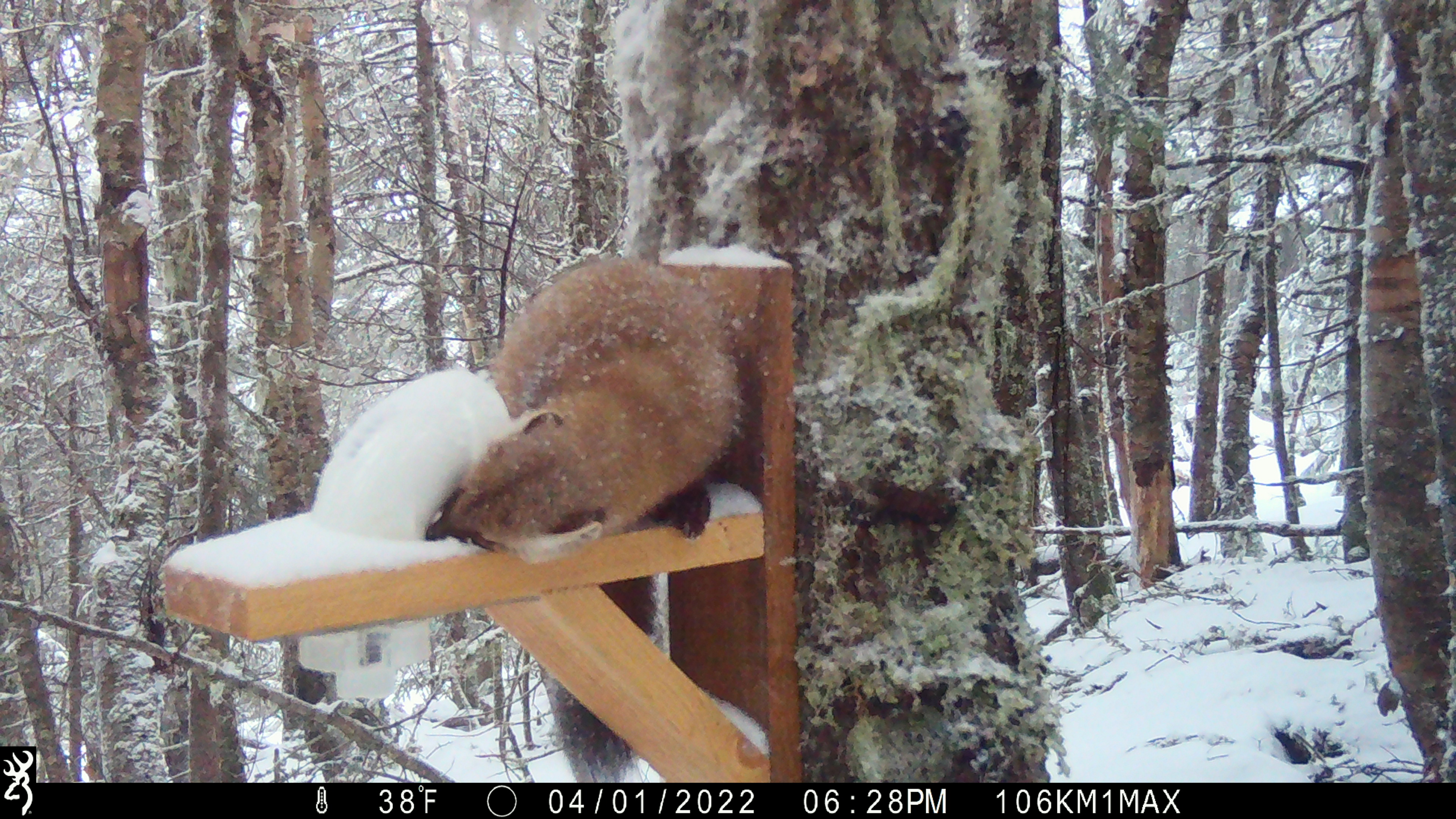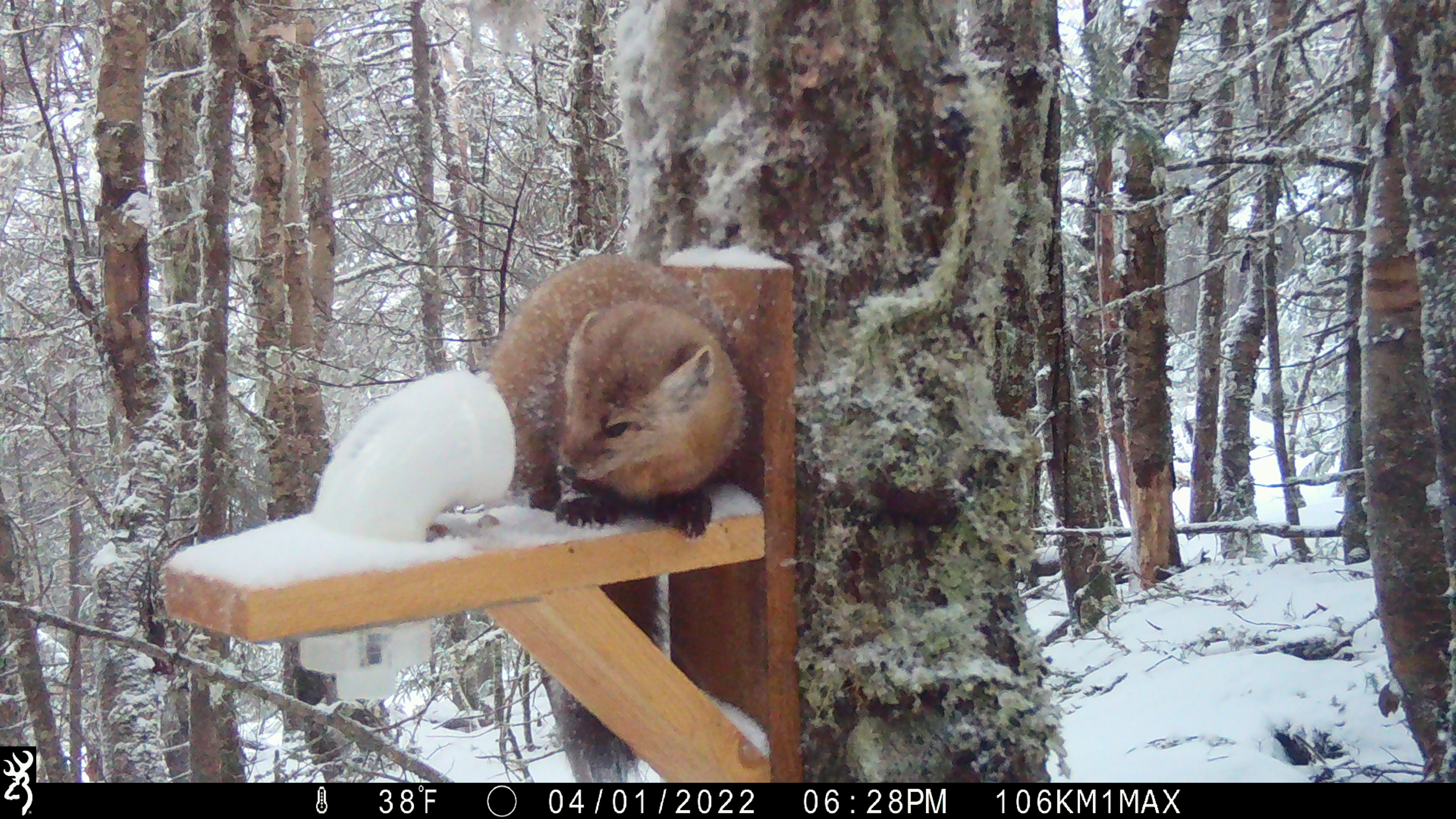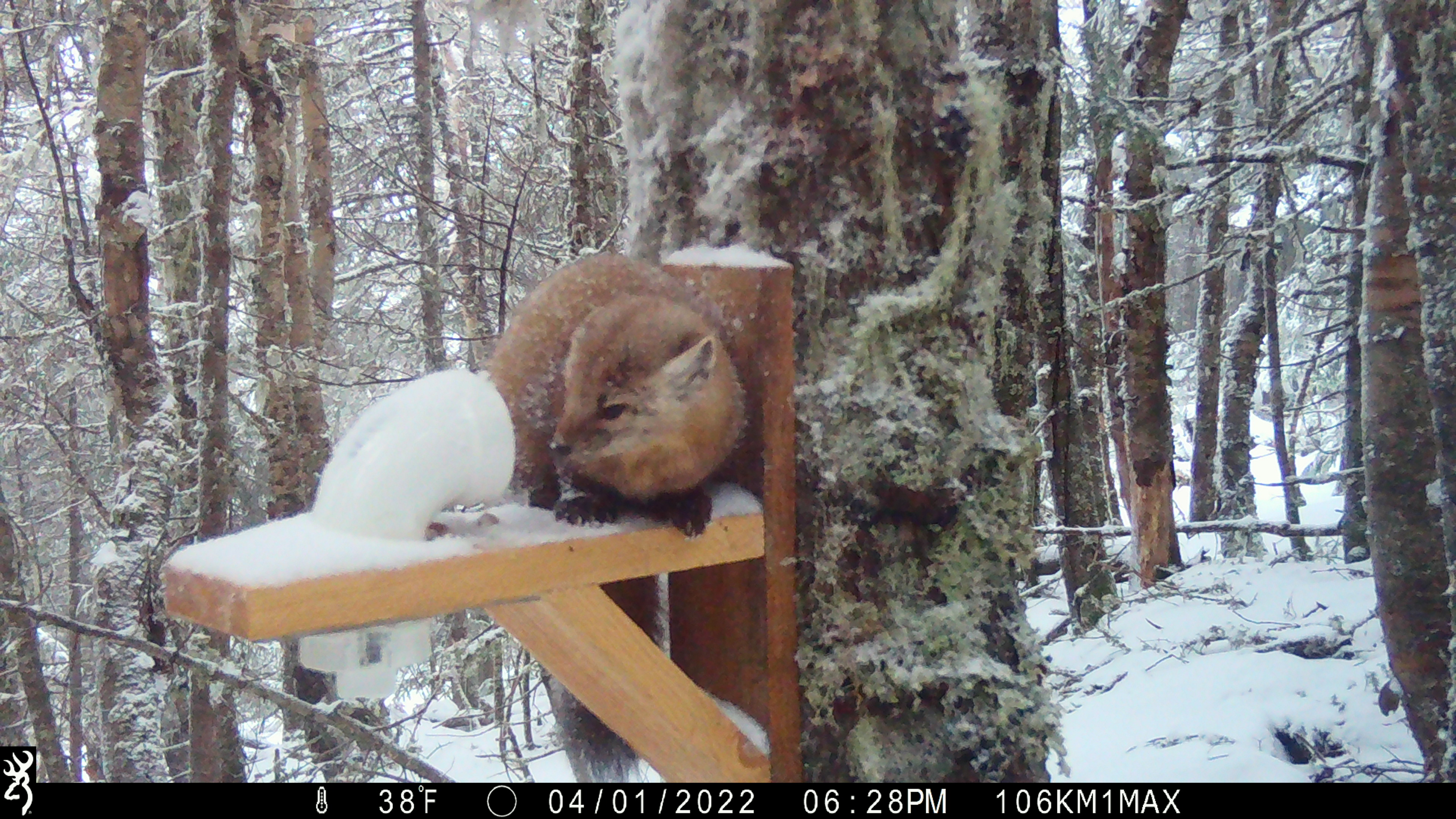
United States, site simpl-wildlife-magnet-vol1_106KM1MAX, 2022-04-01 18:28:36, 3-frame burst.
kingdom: Animalia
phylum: Chordata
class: Mammalia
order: Carnivora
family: Mustelidae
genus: Martes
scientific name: Martes americana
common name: american marten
American marten (Martes americana).